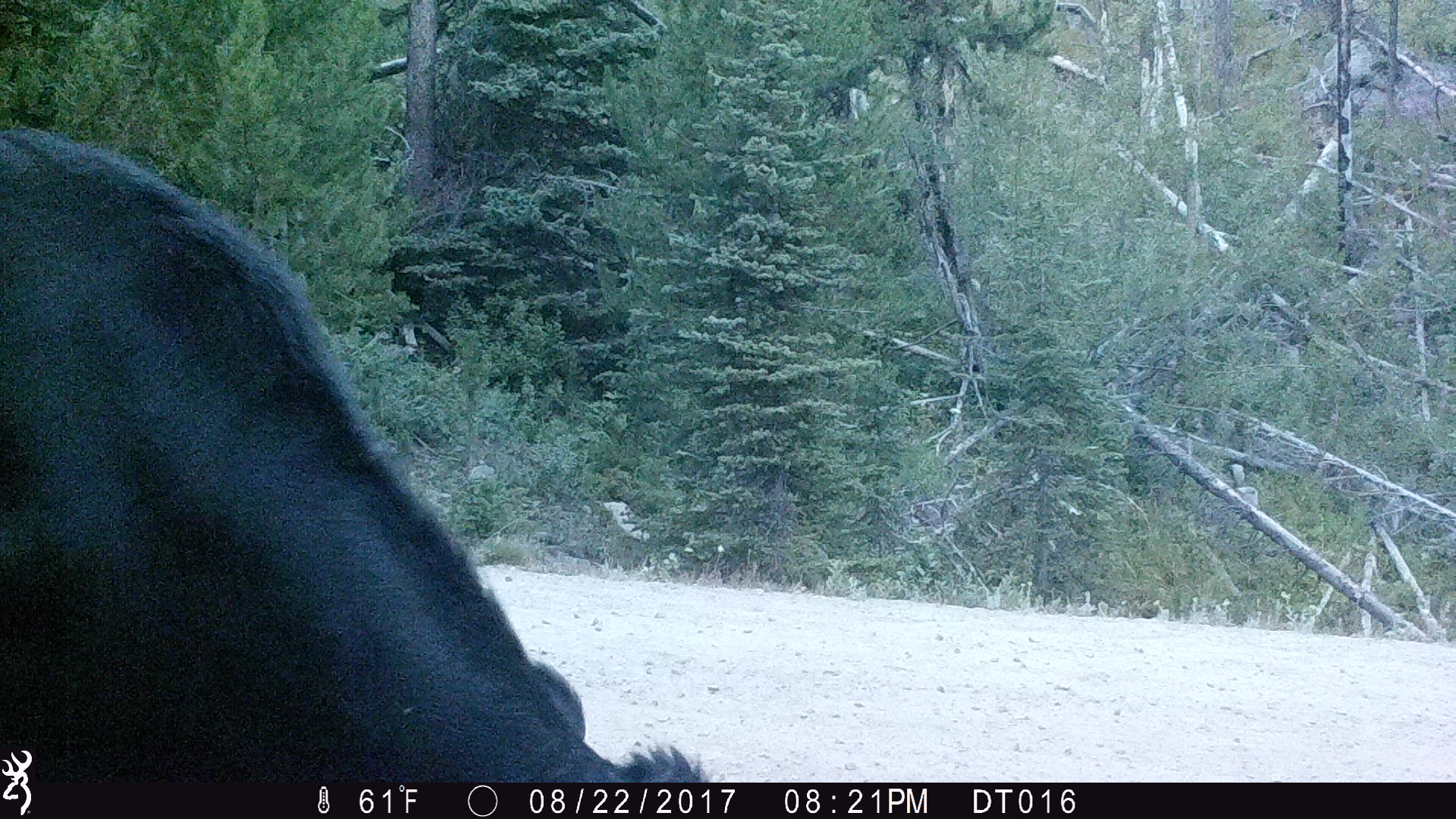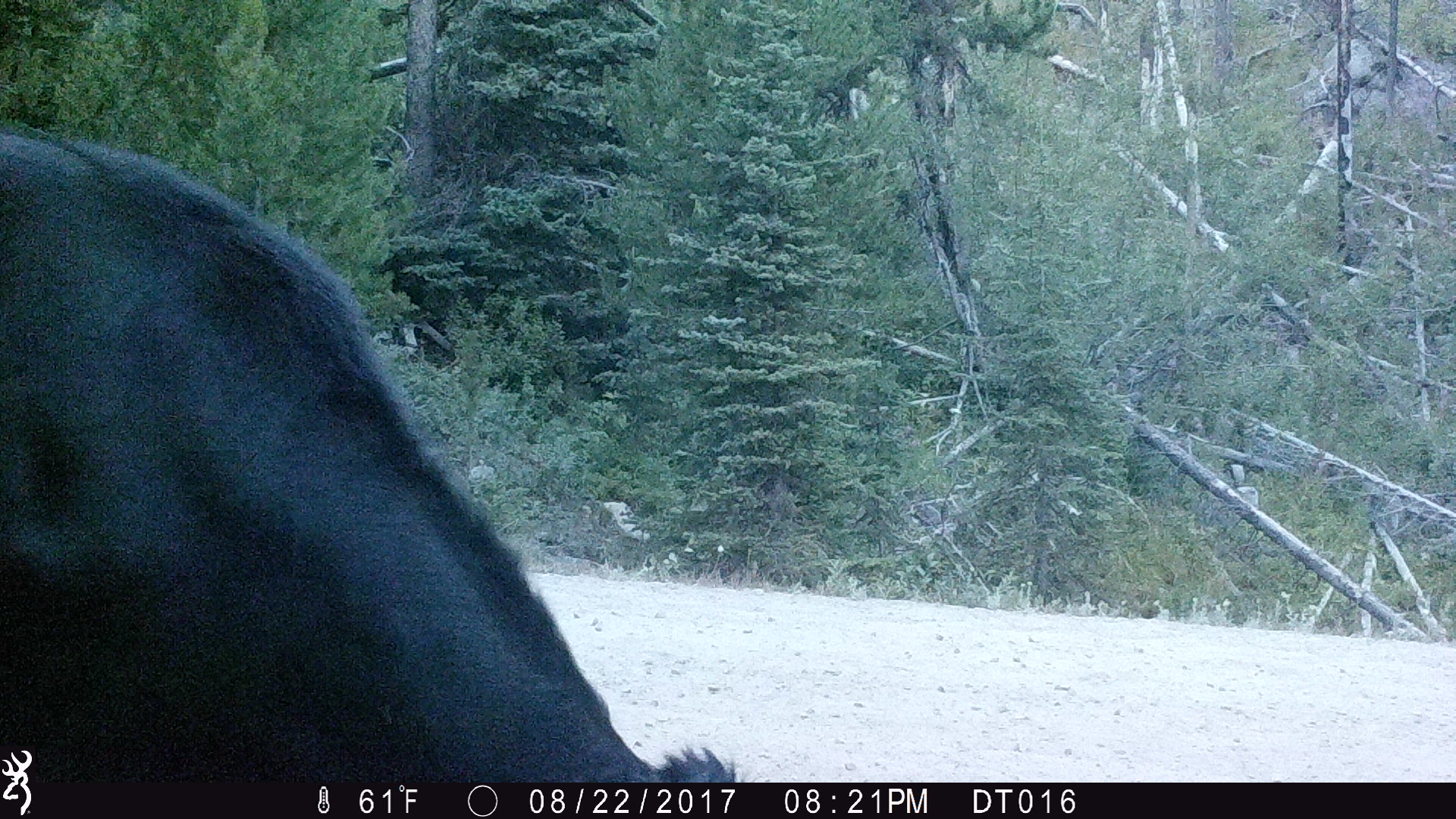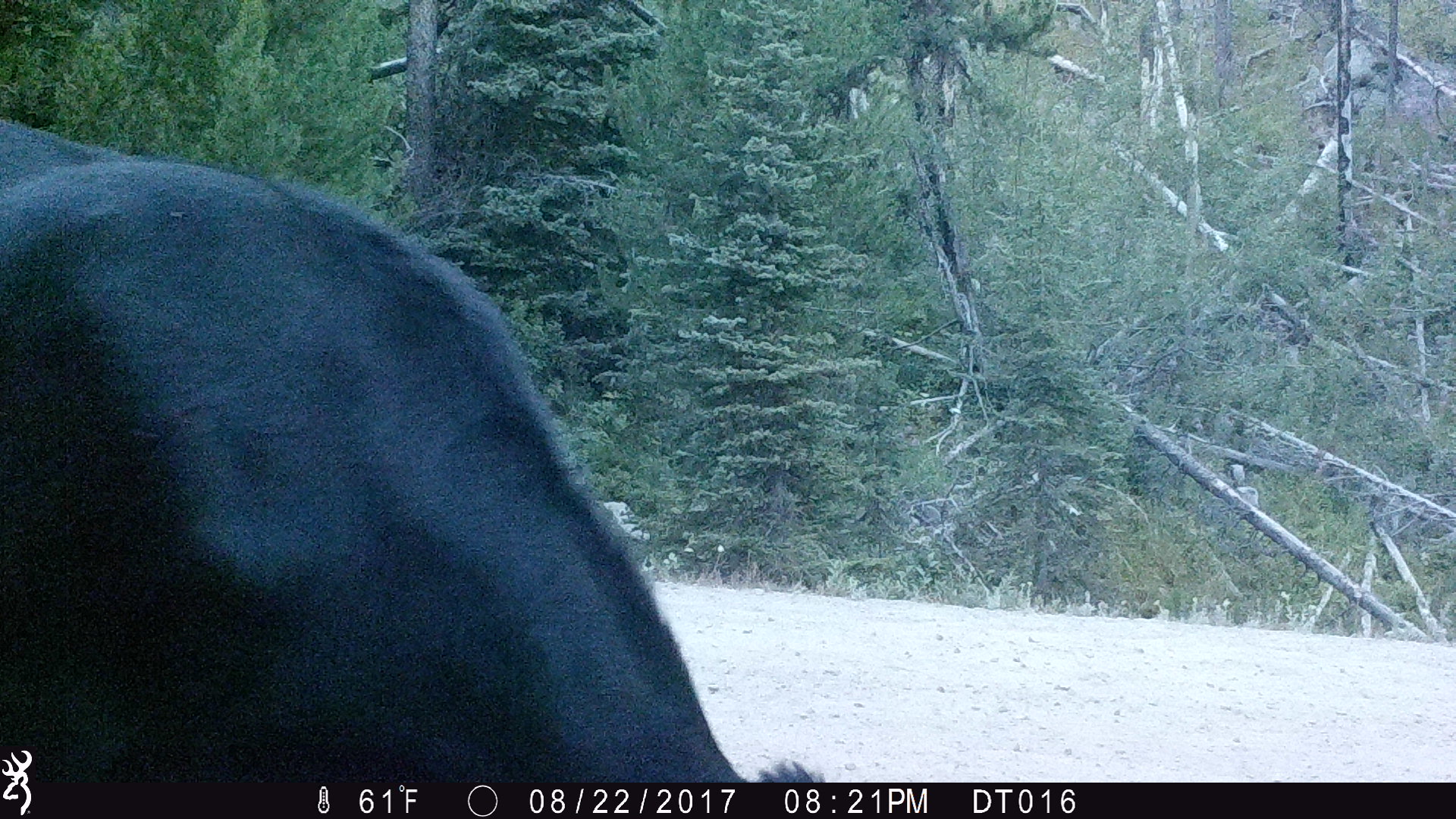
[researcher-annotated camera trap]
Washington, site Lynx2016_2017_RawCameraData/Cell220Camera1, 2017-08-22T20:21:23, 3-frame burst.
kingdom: Animalia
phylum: Chordata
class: Mammalia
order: Artiodactyla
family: Bovidae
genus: Bos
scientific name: Bos taurus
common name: domestic cattle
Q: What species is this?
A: Domestic cattle (Bos taurus).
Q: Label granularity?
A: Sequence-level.